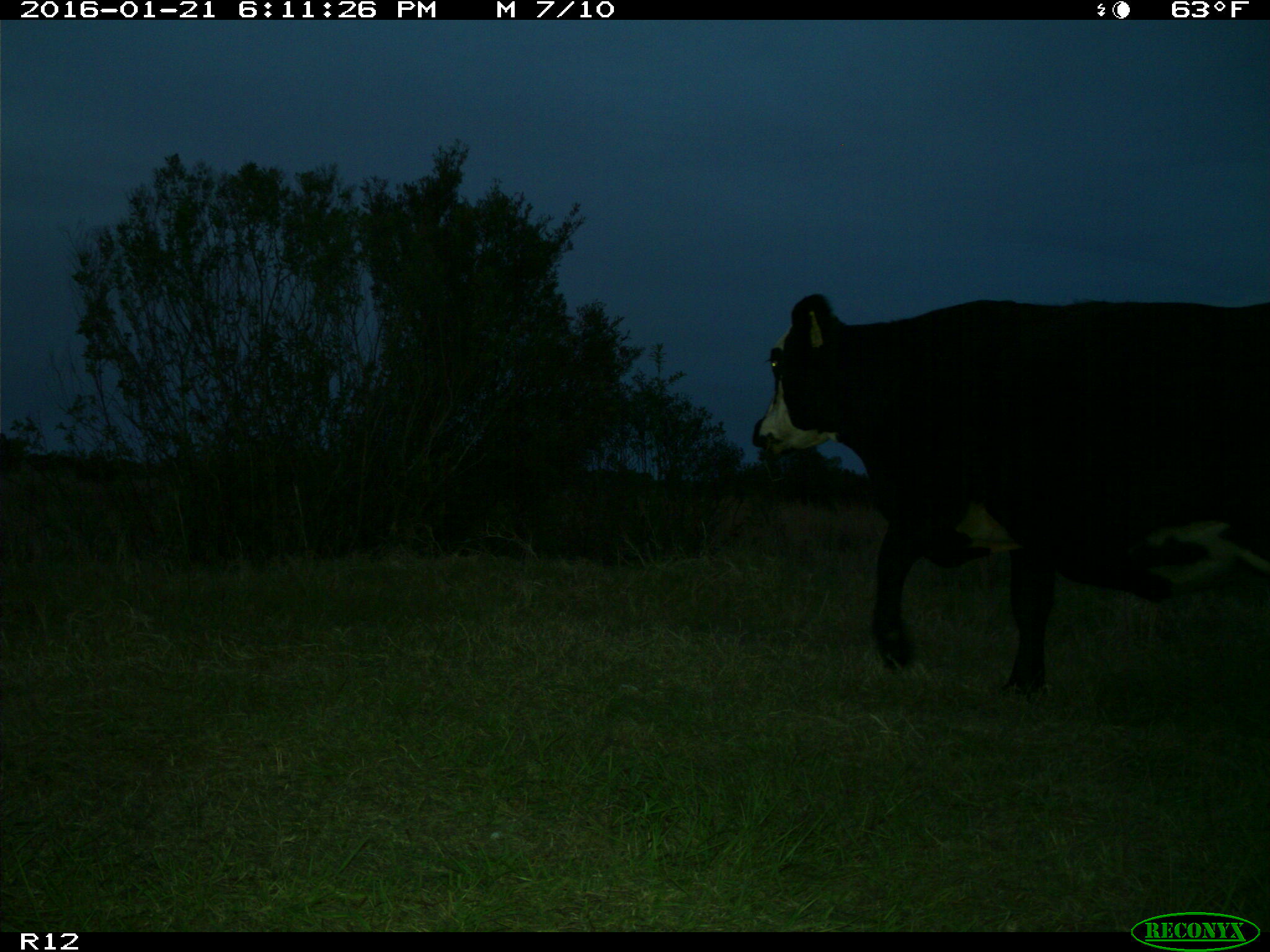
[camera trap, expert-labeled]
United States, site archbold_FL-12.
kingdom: Animalia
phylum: Chordata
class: Mammalia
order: Artiodactyla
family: Bovidae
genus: Bos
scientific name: Bos taurus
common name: domestic cow